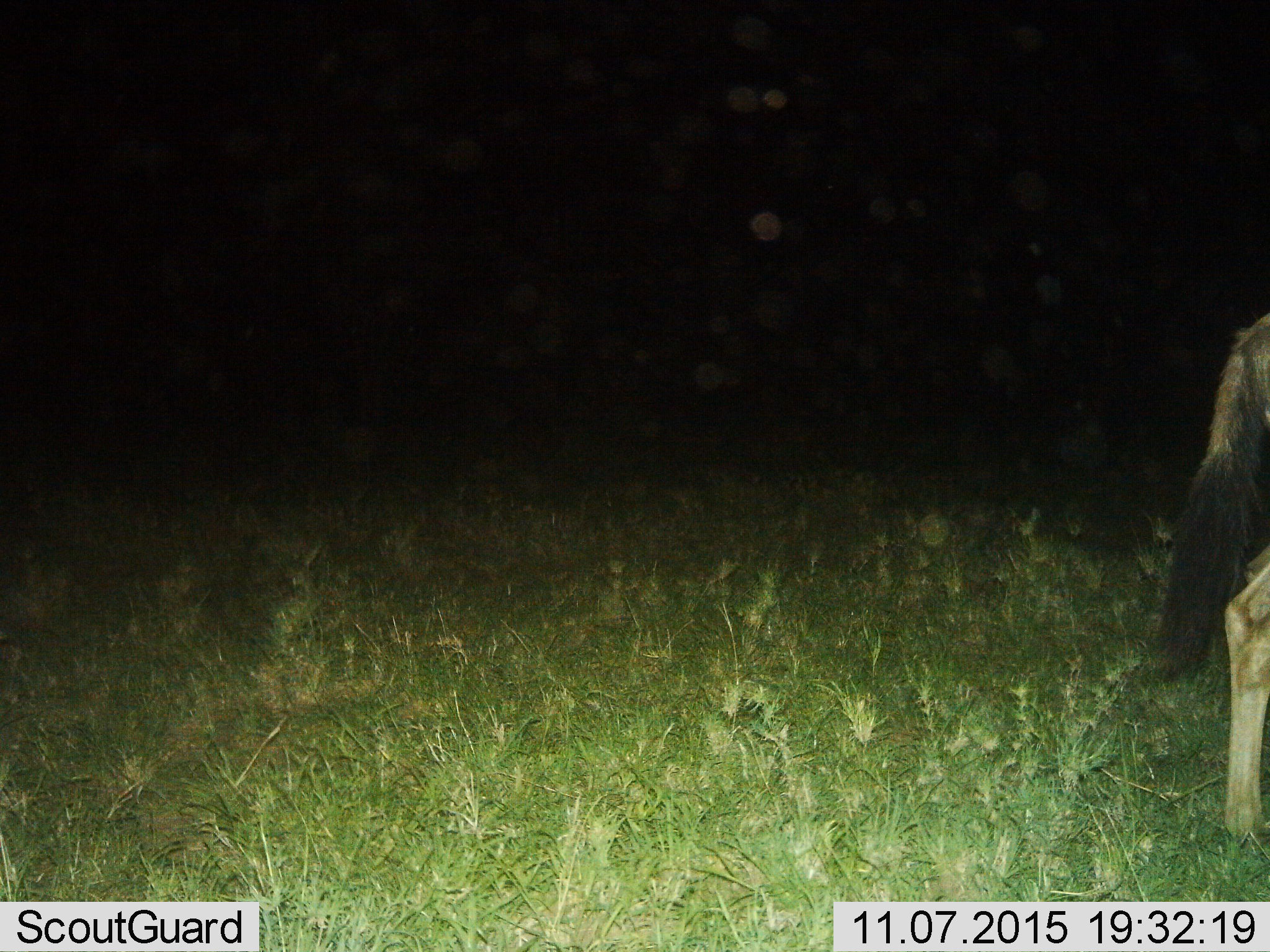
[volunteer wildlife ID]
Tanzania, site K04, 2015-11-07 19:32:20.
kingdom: Animalia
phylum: Chordata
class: Mammalia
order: Artiodactyla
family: Bovidae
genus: Connochaetes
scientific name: Connochaetes taurinus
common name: blue wildebeest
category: wildebeest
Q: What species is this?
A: Wildebeest (blue wildebeest) (Connochaetes taurinus).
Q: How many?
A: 1.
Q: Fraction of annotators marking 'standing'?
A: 62%.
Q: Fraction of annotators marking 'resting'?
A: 0%.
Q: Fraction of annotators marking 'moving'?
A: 38%.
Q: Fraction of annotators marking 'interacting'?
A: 0%.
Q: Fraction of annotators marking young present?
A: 0%.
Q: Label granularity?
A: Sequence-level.